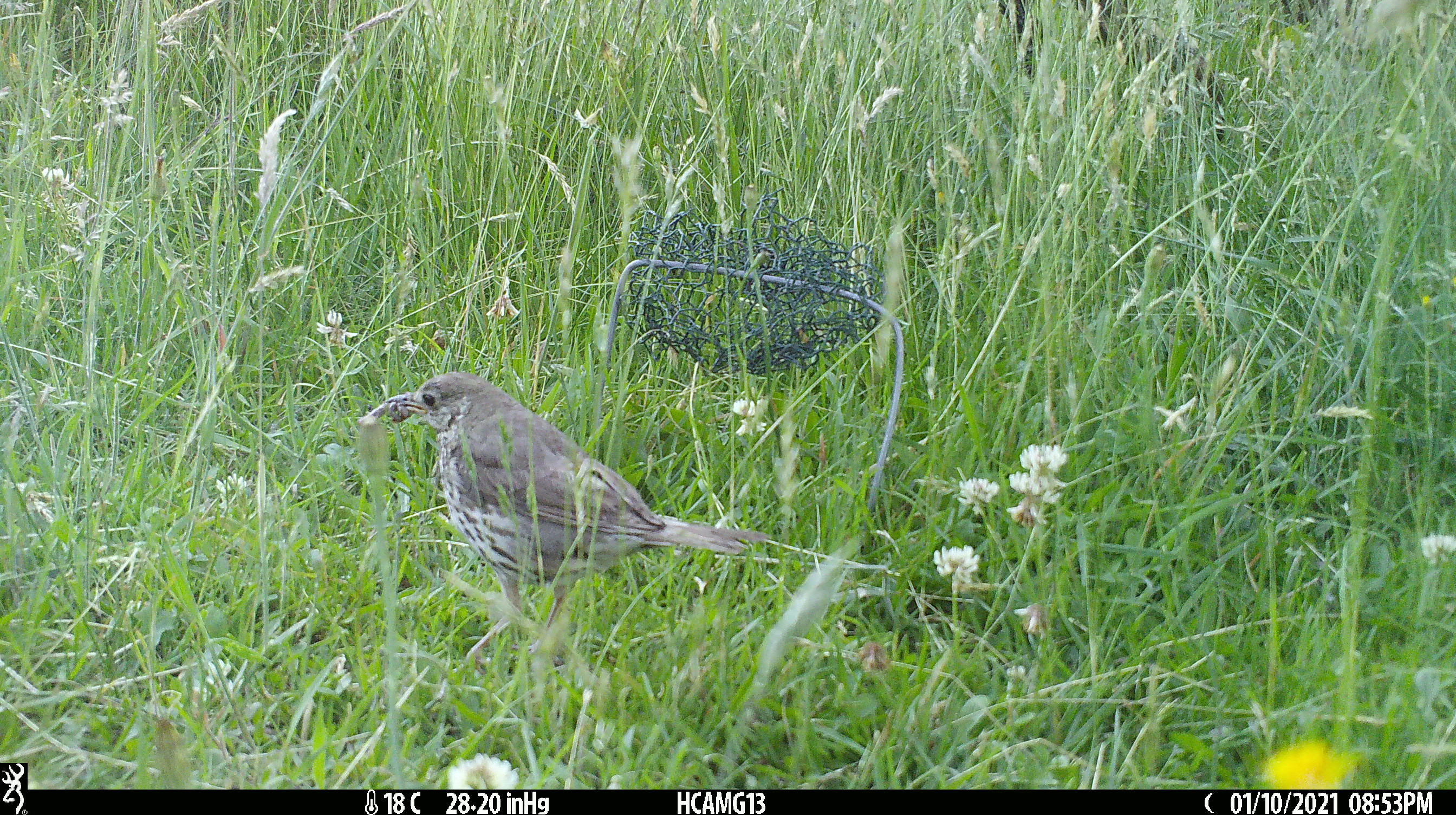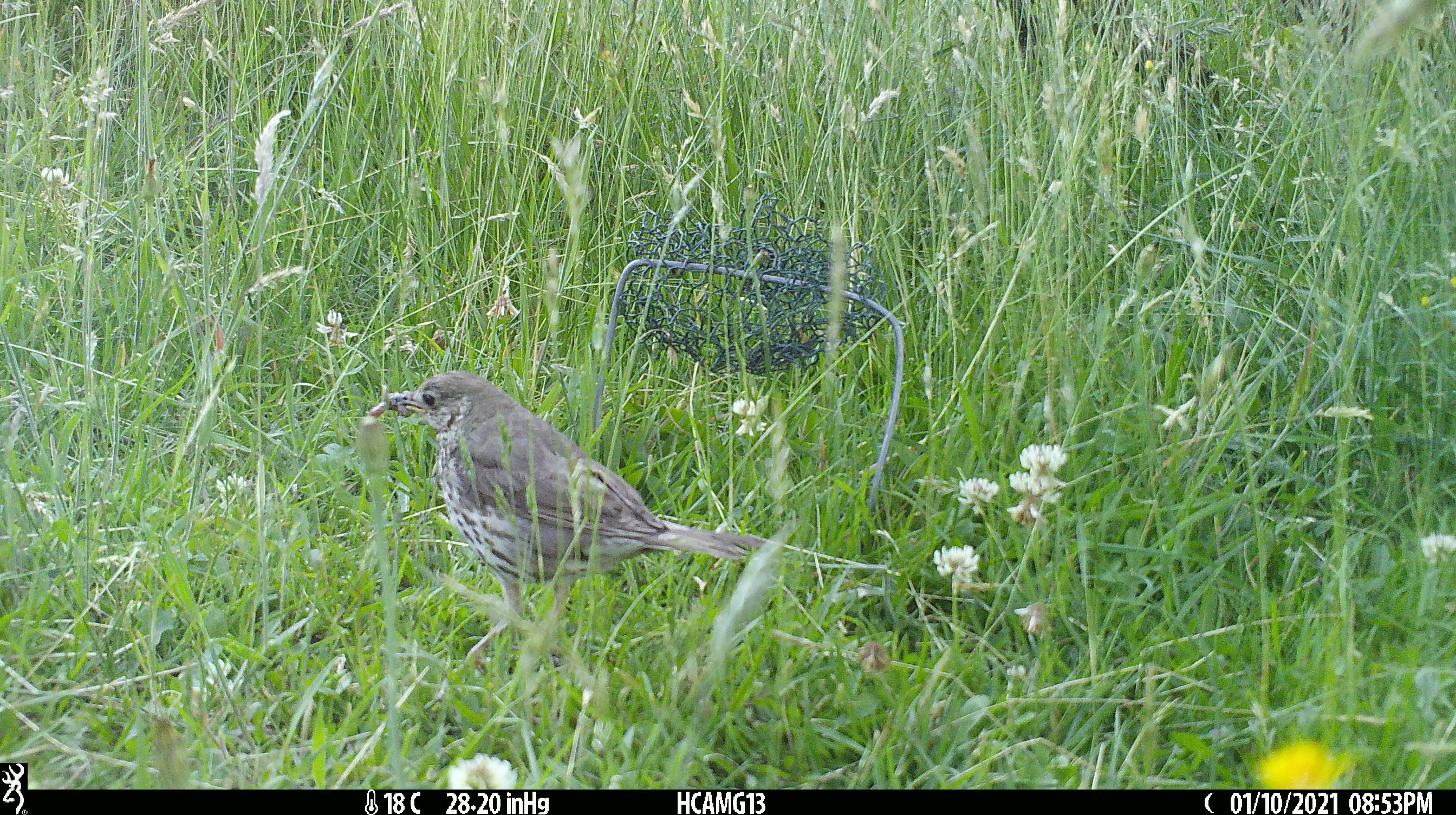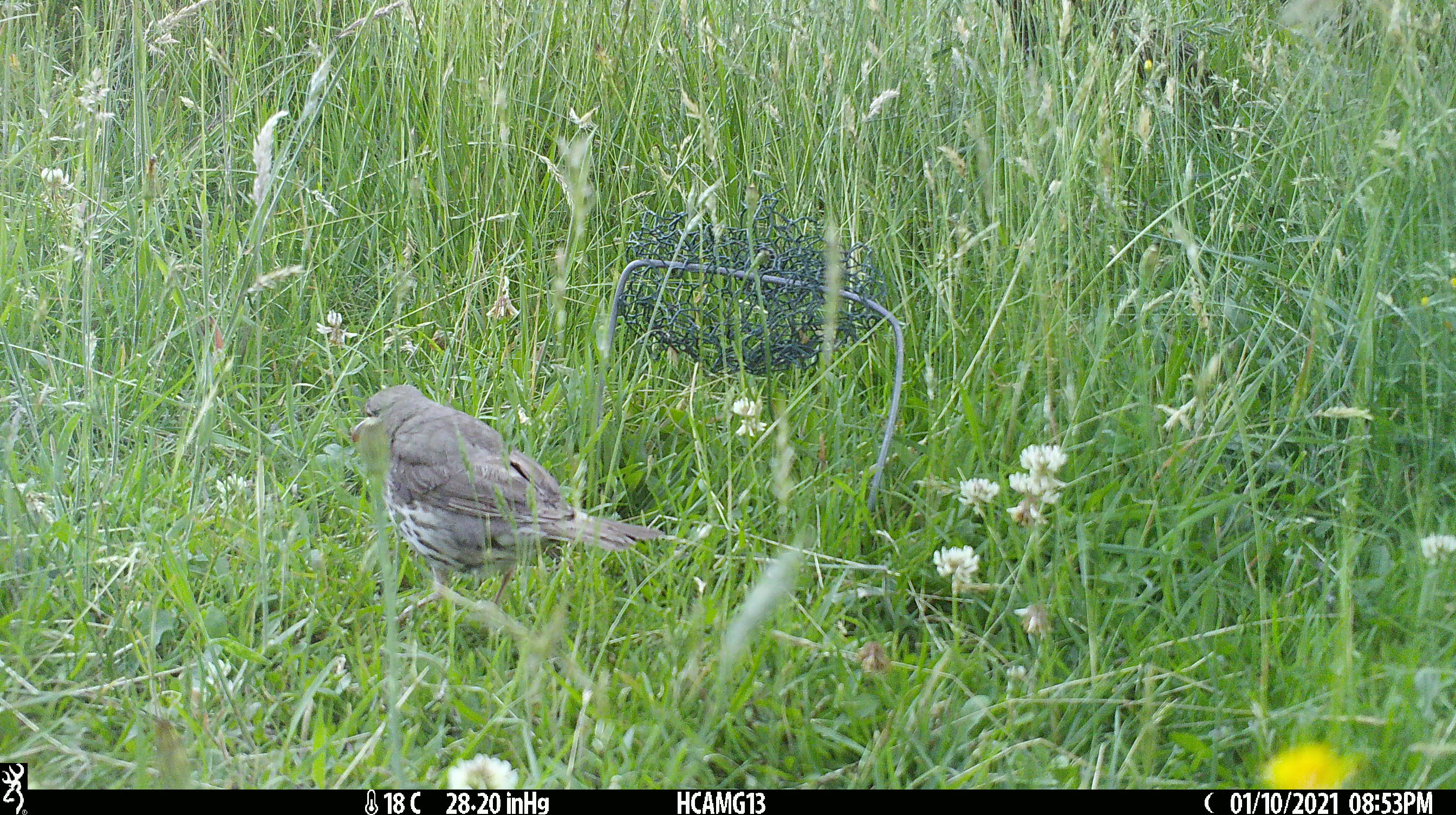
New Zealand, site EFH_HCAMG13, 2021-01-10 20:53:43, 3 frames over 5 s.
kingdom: Animalia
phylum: Chordata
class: Aves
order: Passeriformes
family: Turdidae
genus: Turdus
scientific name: Turdus philomelos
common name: song thrush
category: thrush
Thrush (song thrush) (Turdus philomelos).